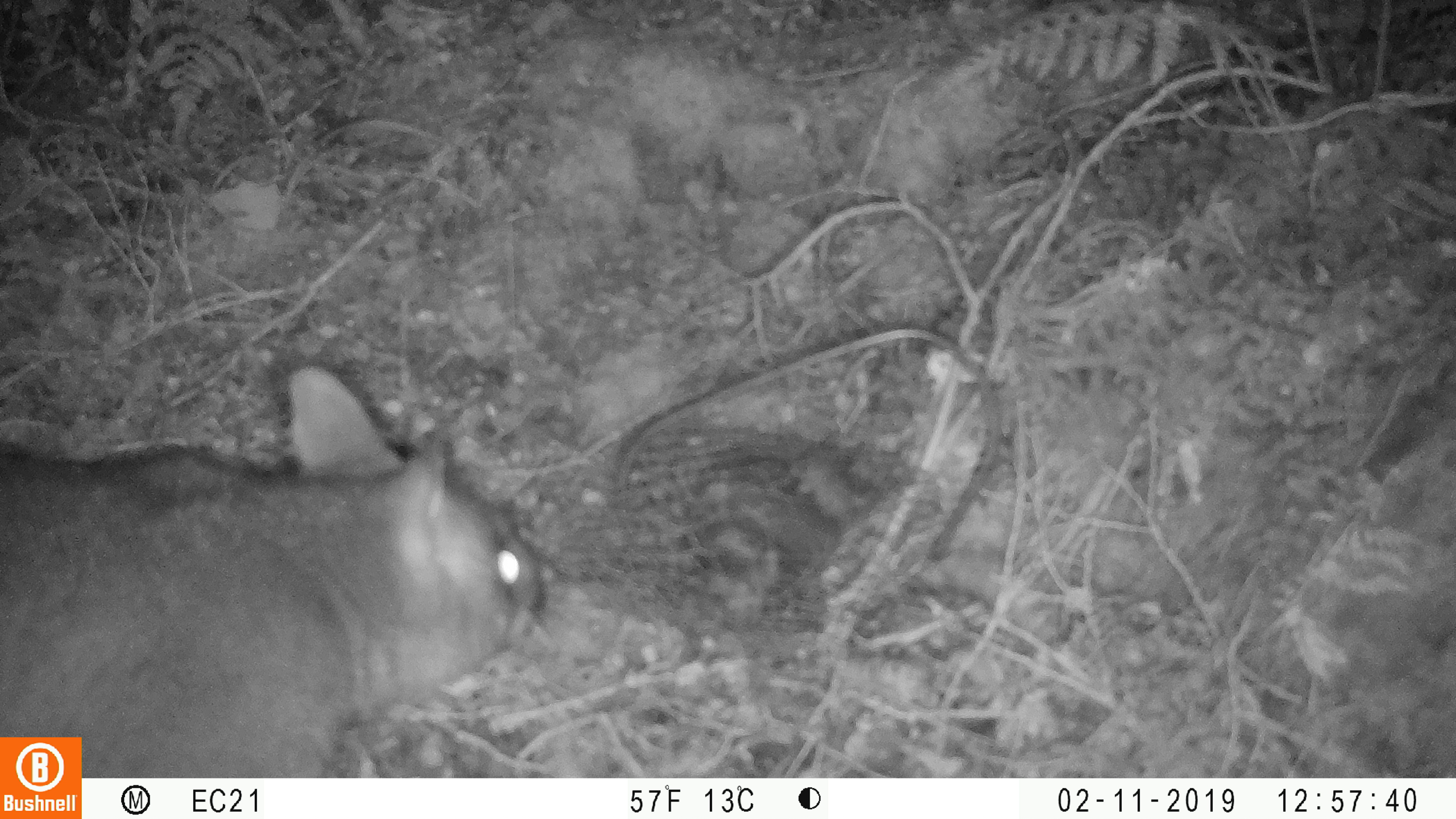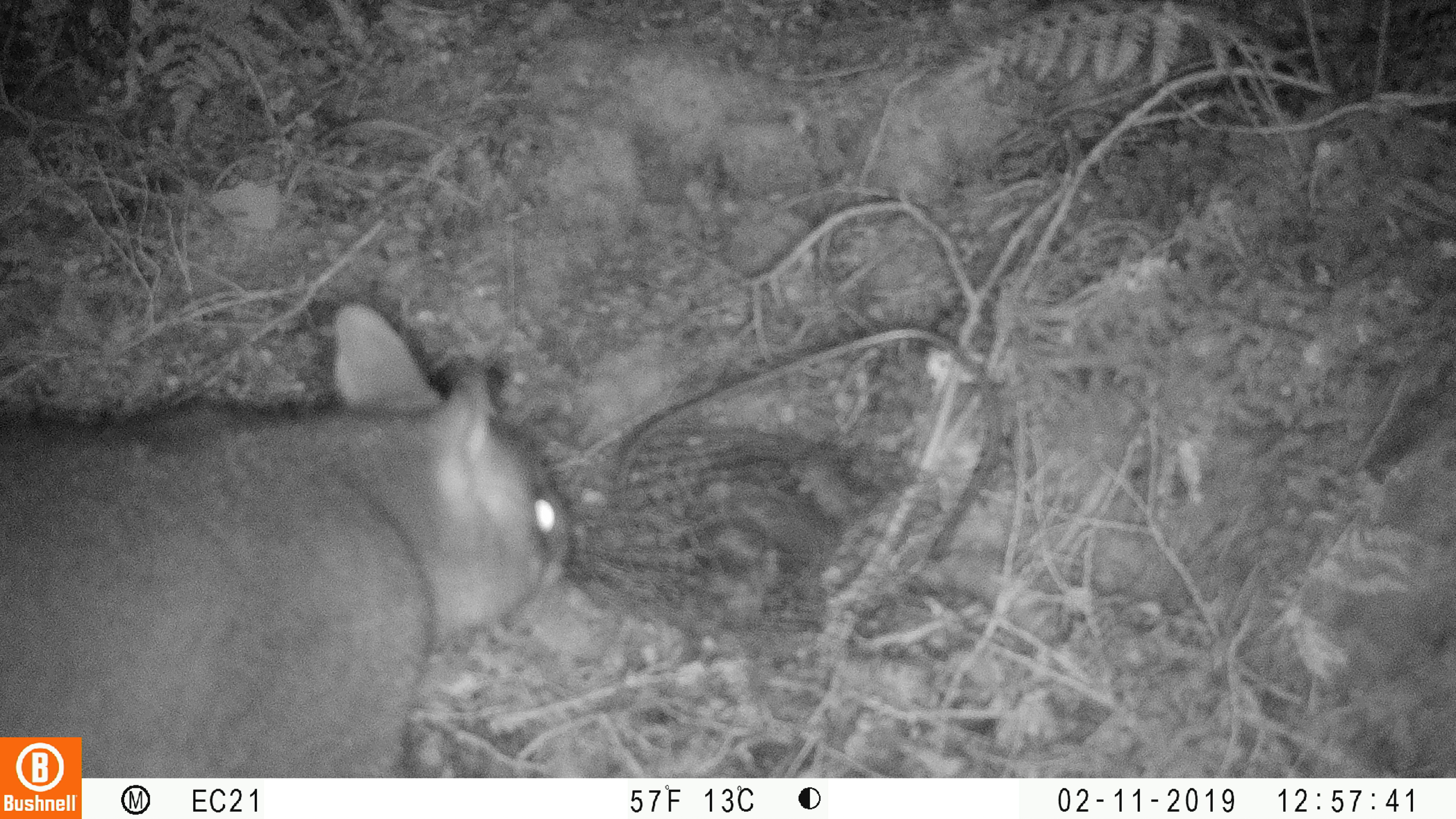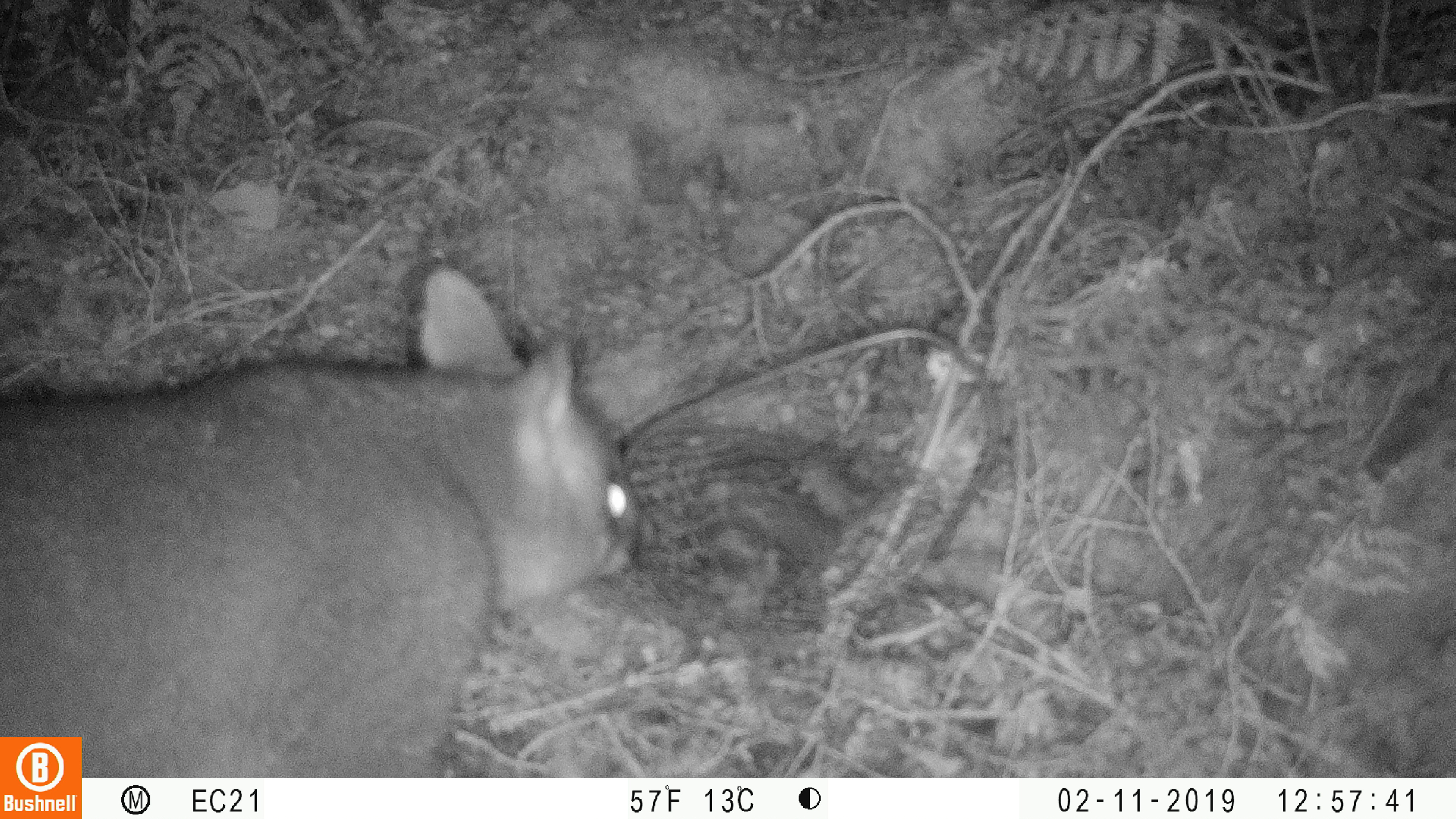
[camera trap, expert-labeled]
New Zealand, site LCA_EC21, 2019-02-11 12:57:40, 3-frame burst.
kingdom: Animalia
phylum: Chordata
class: Mammalia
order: Diprotodontia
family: Phalangeridae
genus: Trichosurus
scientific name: Trichosurus vulpecula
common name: common brushtail possum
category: possum